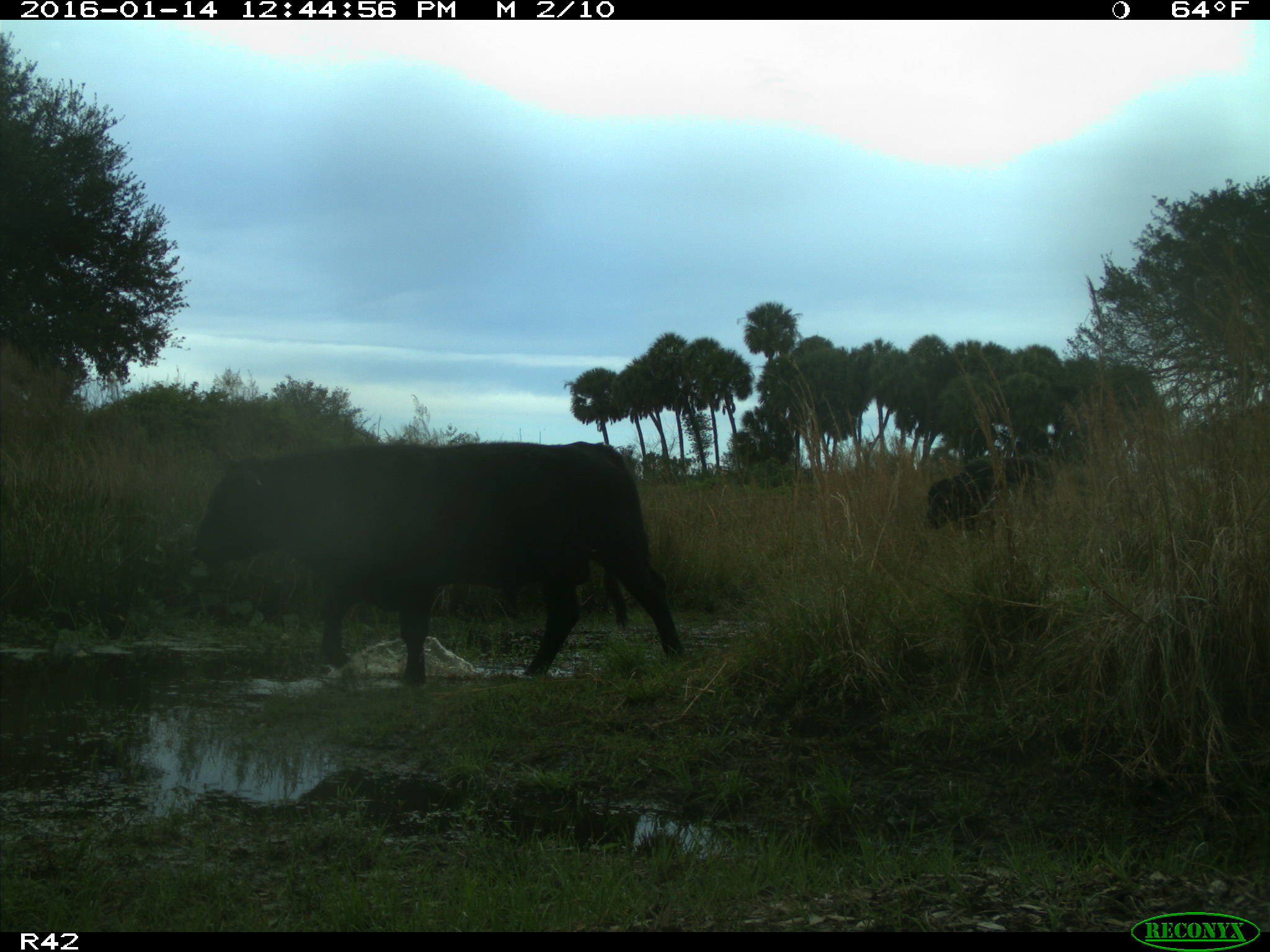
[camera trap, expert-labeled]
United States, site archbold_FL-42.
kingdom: Animalia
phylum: Chordata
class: Mammalia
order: Artiodactyla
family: Bovidae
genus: Bos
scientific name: Bos taurus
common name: domestic cow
Bos taurus (domestic cow).